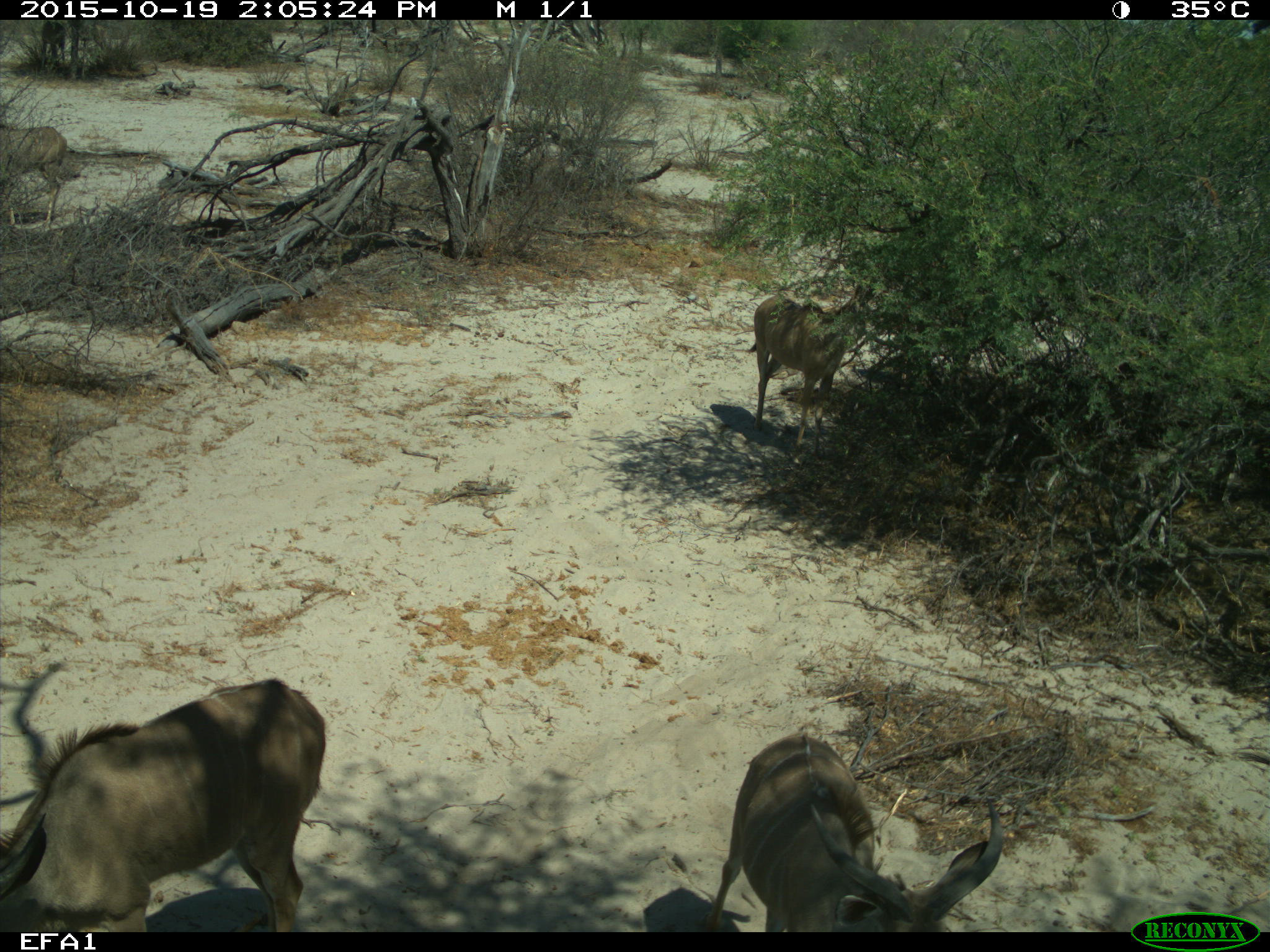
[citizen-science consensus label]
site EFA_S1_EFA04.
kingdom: Animalia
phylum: Chordata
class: Mammalia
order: Artiodactyla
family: Bovidae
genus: Tragelaphus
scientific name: Tragelaphus oryx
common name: eland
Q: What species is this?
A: Eland (Tragelaphus oryx).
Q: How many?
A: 3.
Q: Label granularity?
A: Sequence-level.